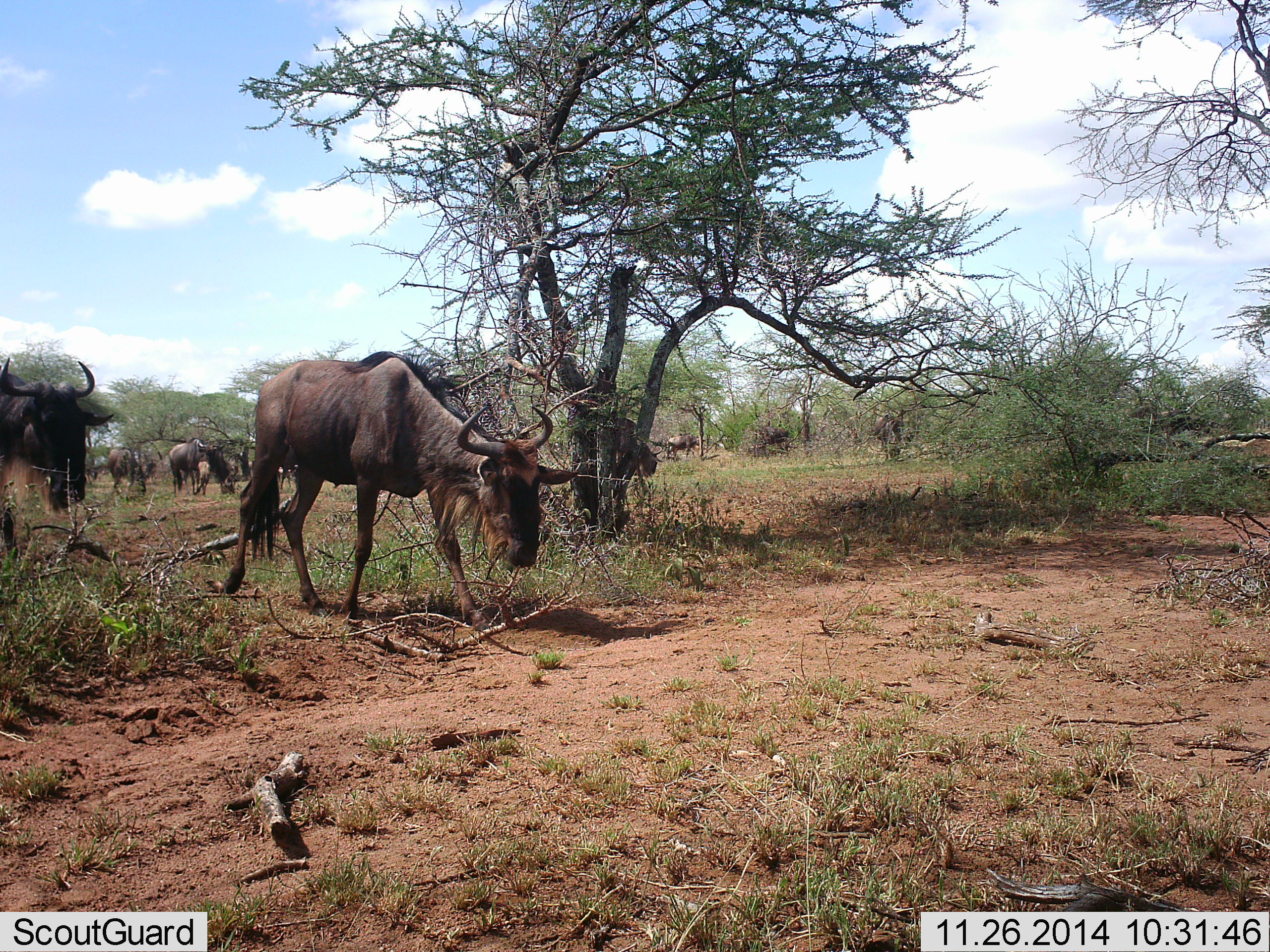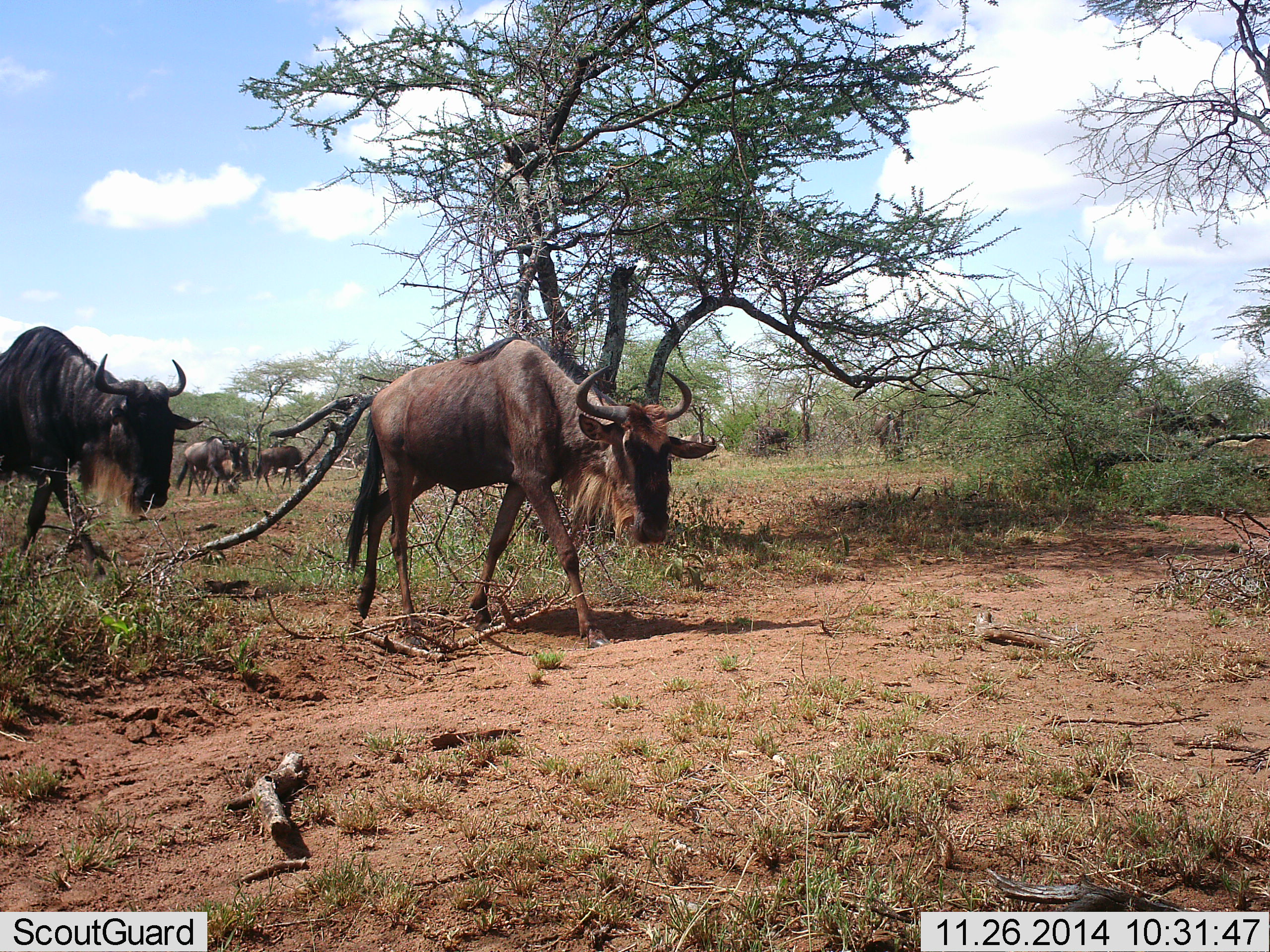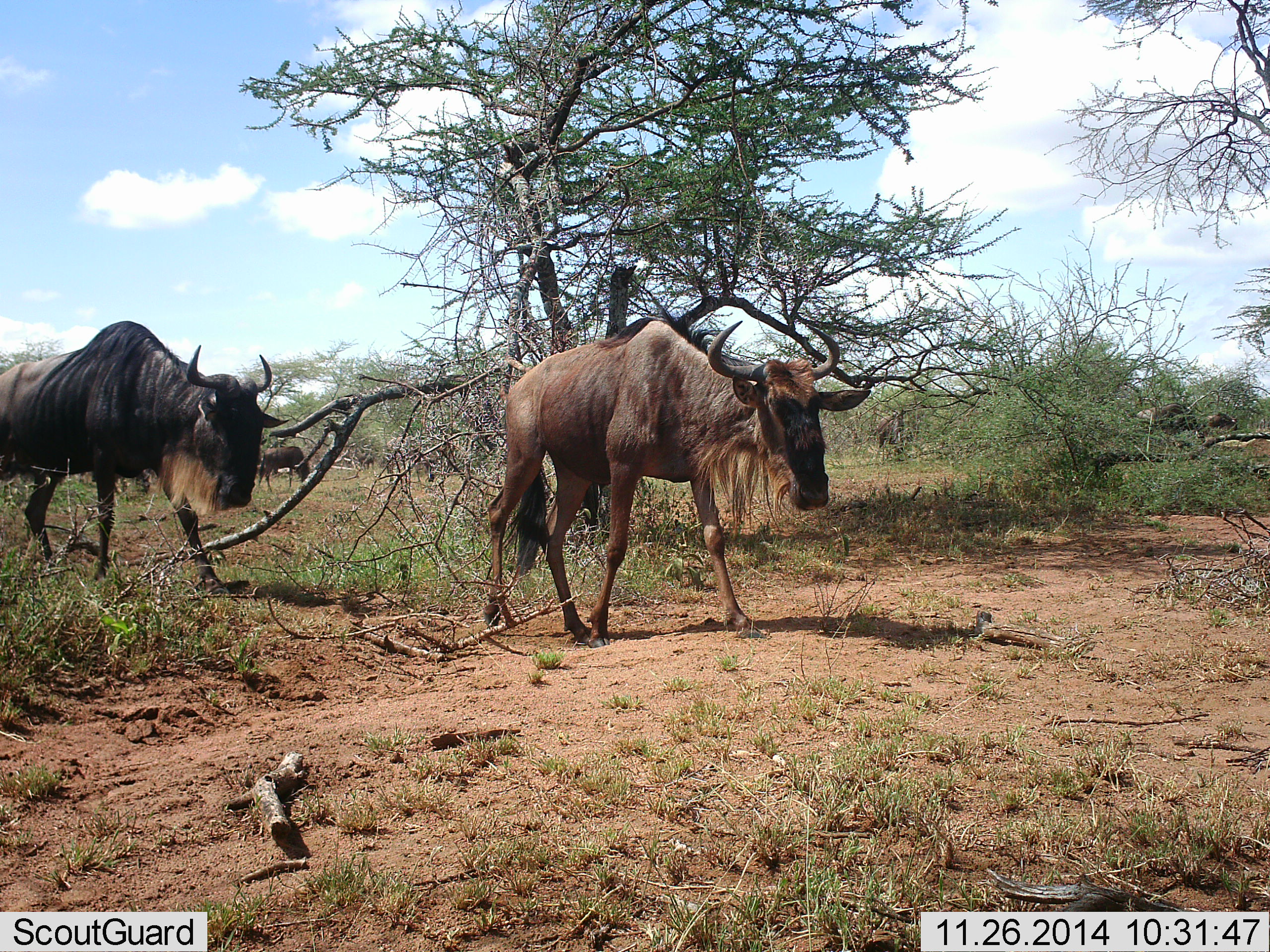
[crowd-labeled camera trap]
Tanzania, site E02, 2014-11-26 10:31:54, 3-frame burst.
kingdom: Animalia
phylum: Chordata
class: Mammalia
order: Artiodactyla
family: Bovidae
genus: Connochaetes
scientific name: Connochaetes taurinus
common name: blue wildebeest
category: wildebeest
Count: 8.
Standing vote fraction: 0%.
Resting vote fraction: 0%.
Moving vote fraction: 100%.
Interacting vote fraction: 10%.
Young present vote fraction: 0%.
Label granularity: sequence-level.